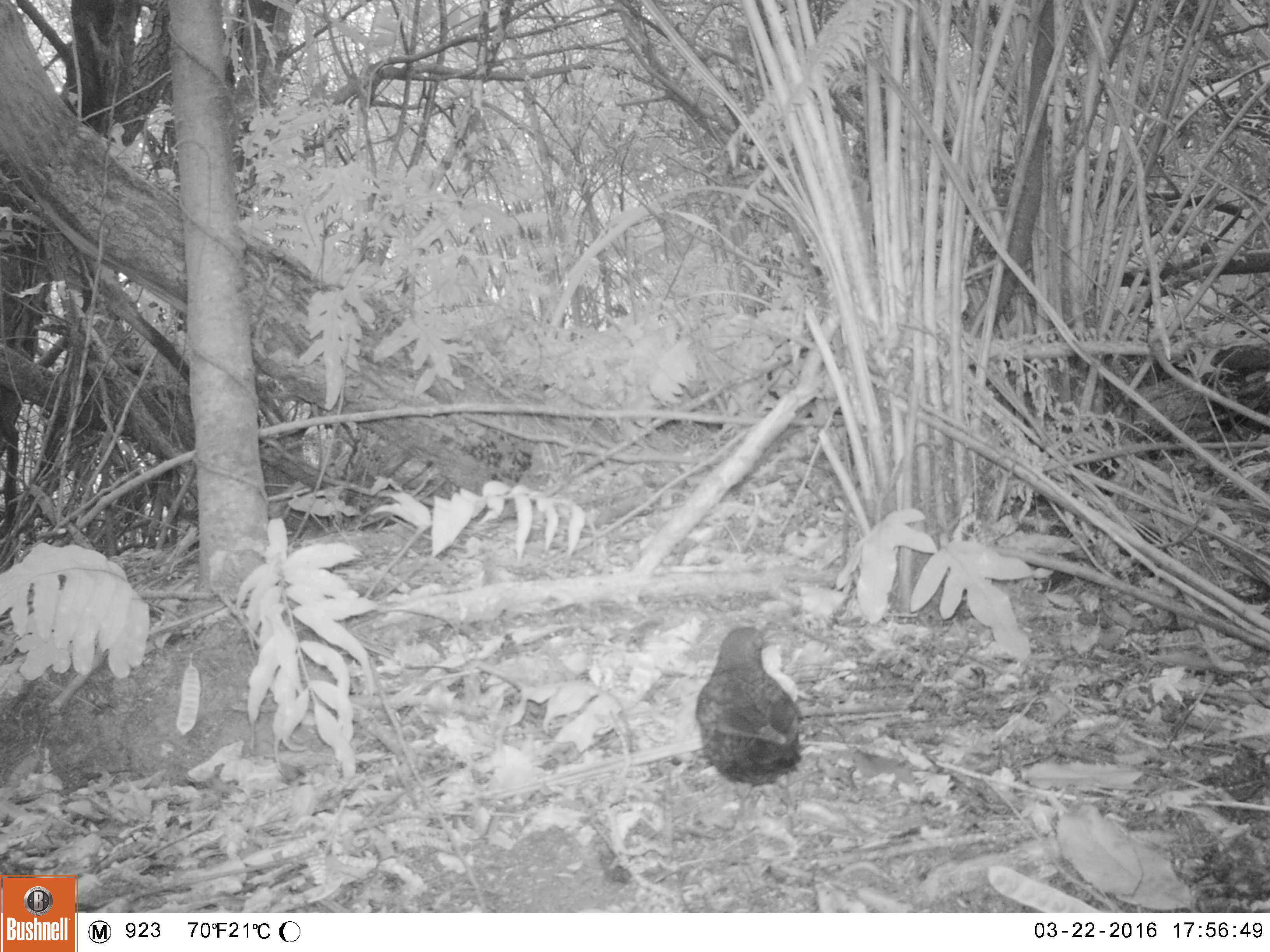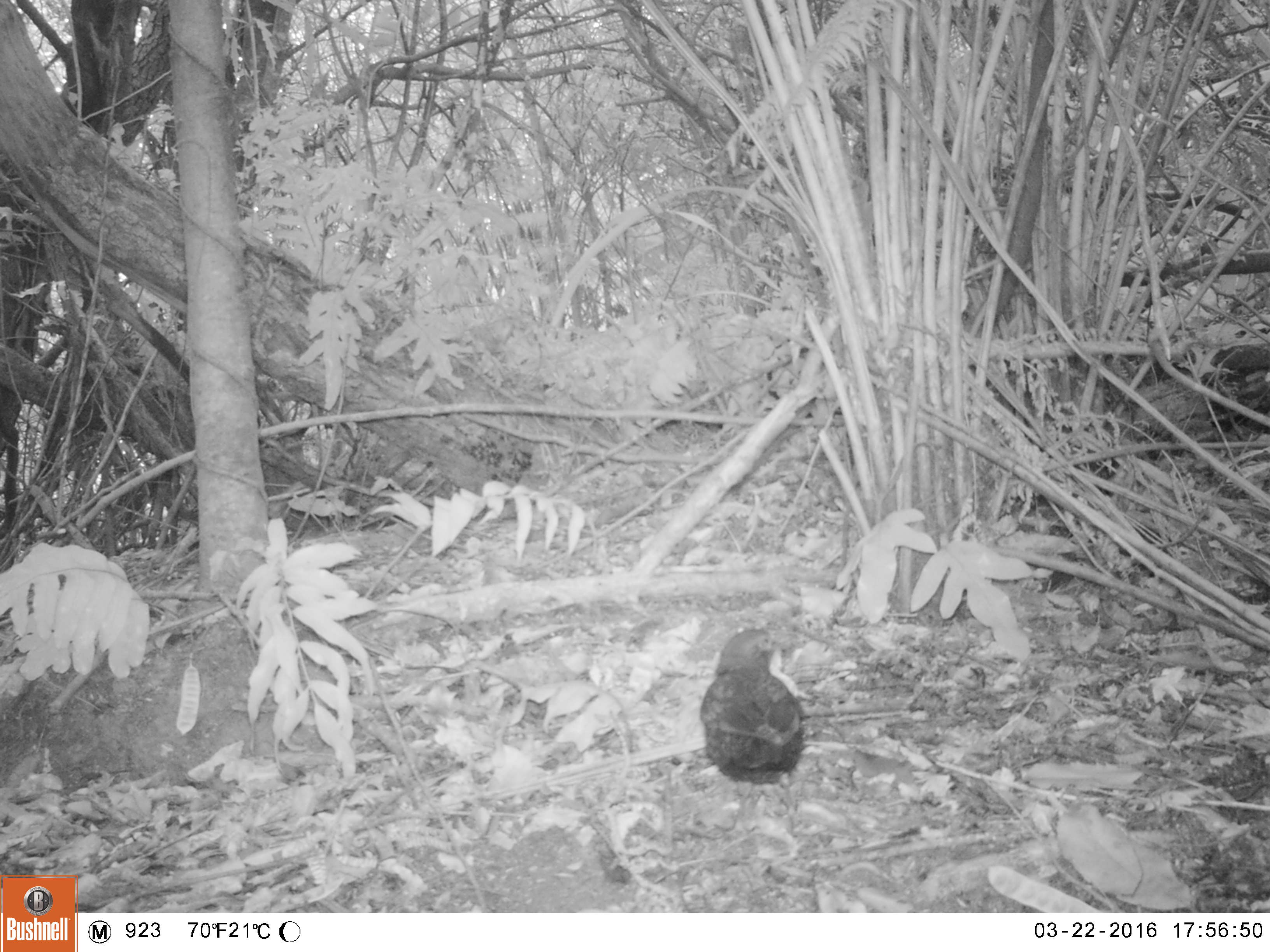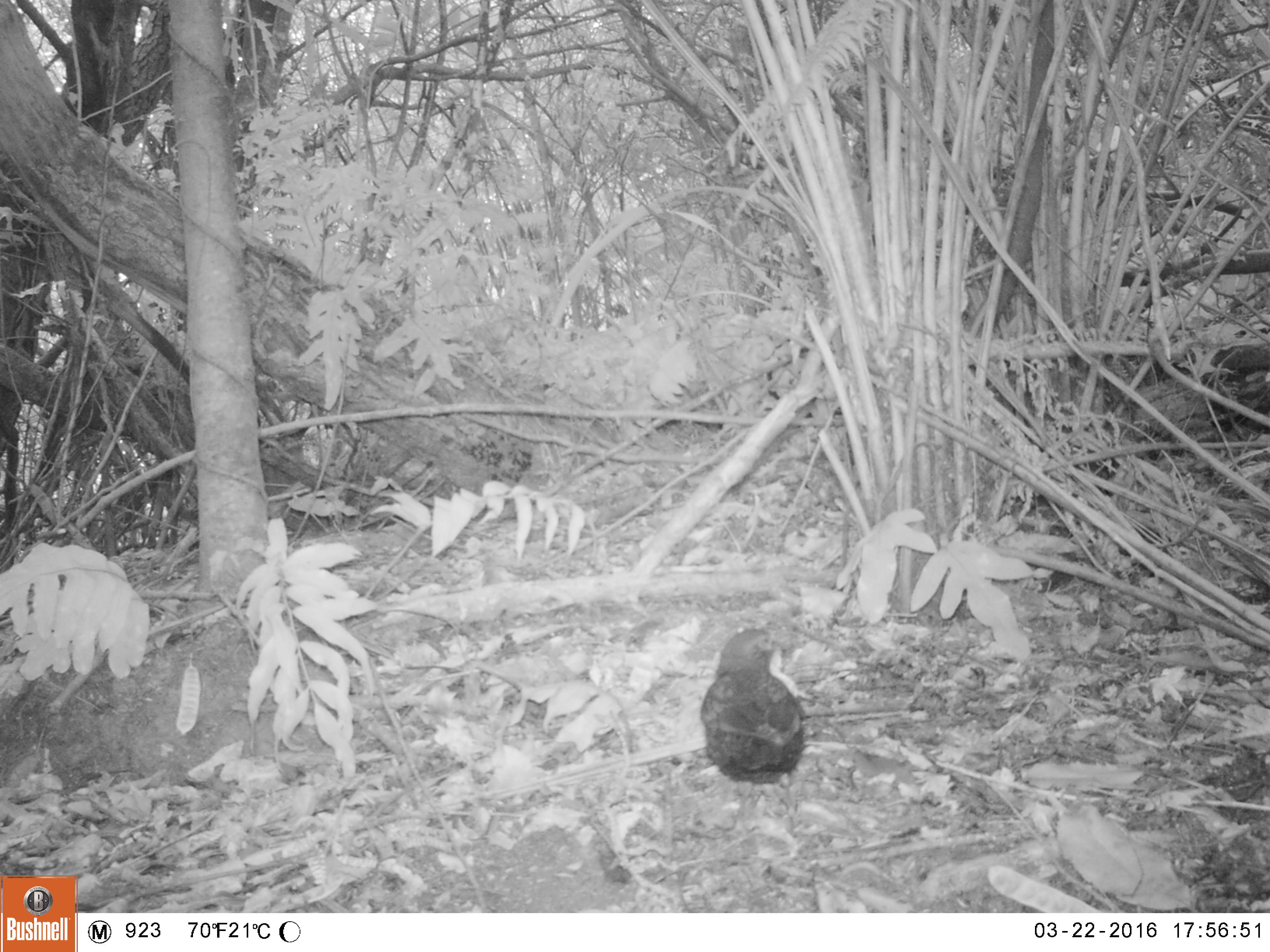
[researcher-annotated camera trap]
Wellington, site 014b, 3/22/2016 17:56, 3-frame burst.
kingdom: Animalia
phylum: Chordata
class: Aves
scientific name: Aves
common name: bird